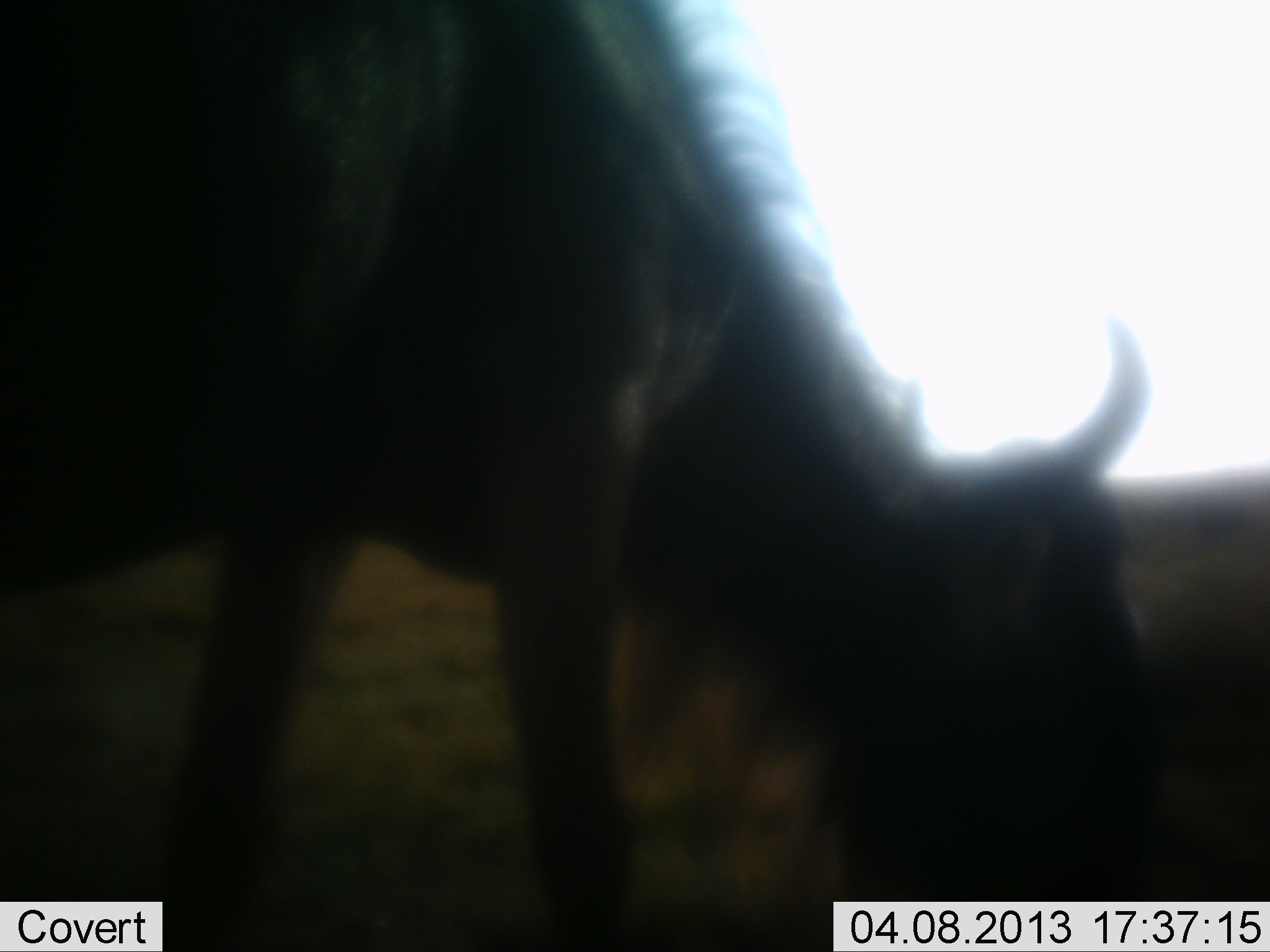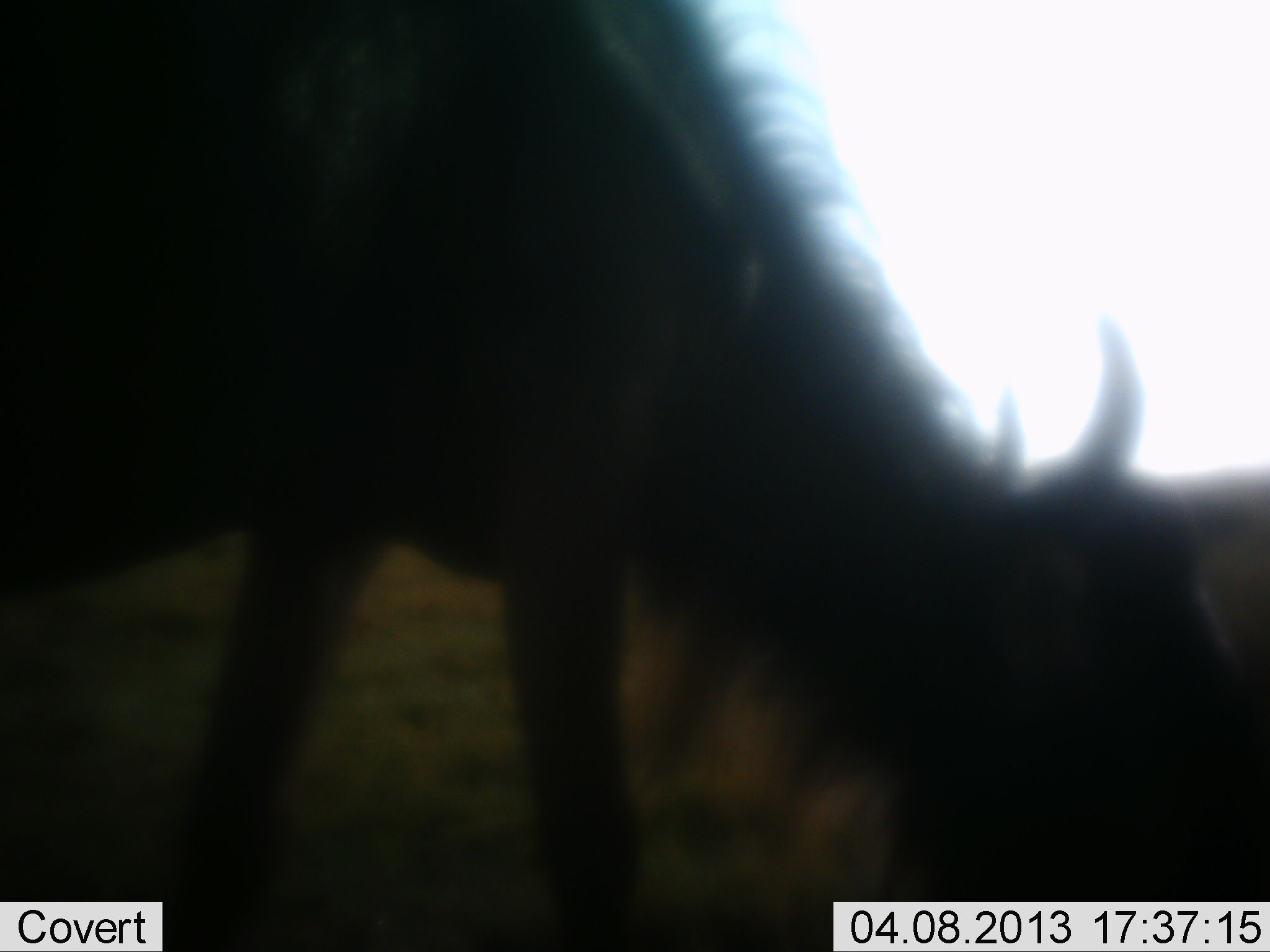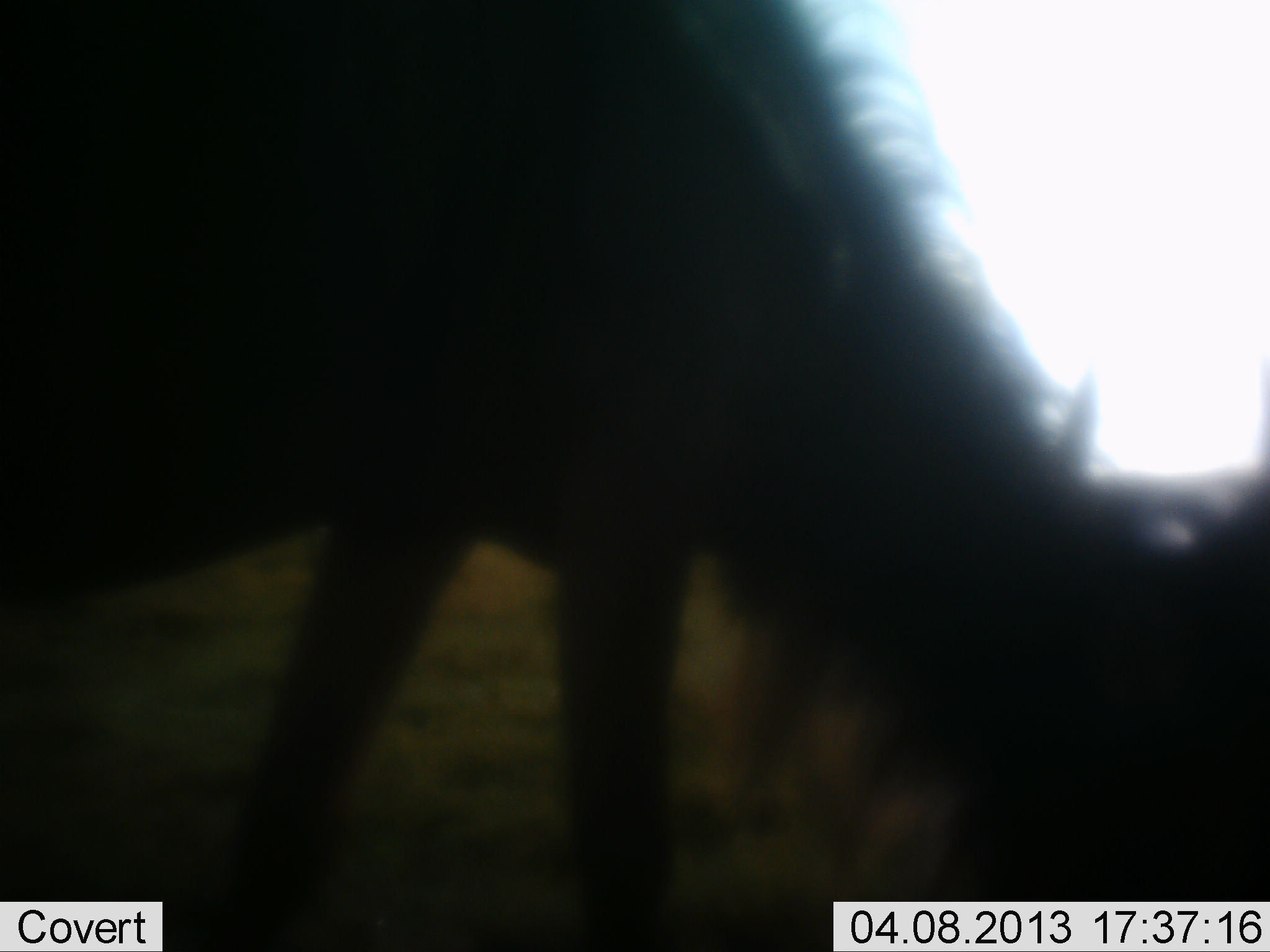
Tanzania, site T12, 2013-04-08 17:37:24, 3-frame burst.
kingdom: Animalia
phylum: Chordata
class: Mammalia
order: Artiodactyla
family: Bovidae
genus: Connochaetes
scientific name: Connochaetes taurinus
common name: blue wildebeest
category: wildebeest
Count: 1.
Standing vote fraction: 19%.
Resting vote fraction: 0%.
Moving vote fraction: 10%.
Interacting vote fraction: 0%.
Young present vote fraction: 0%.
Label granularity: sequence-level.